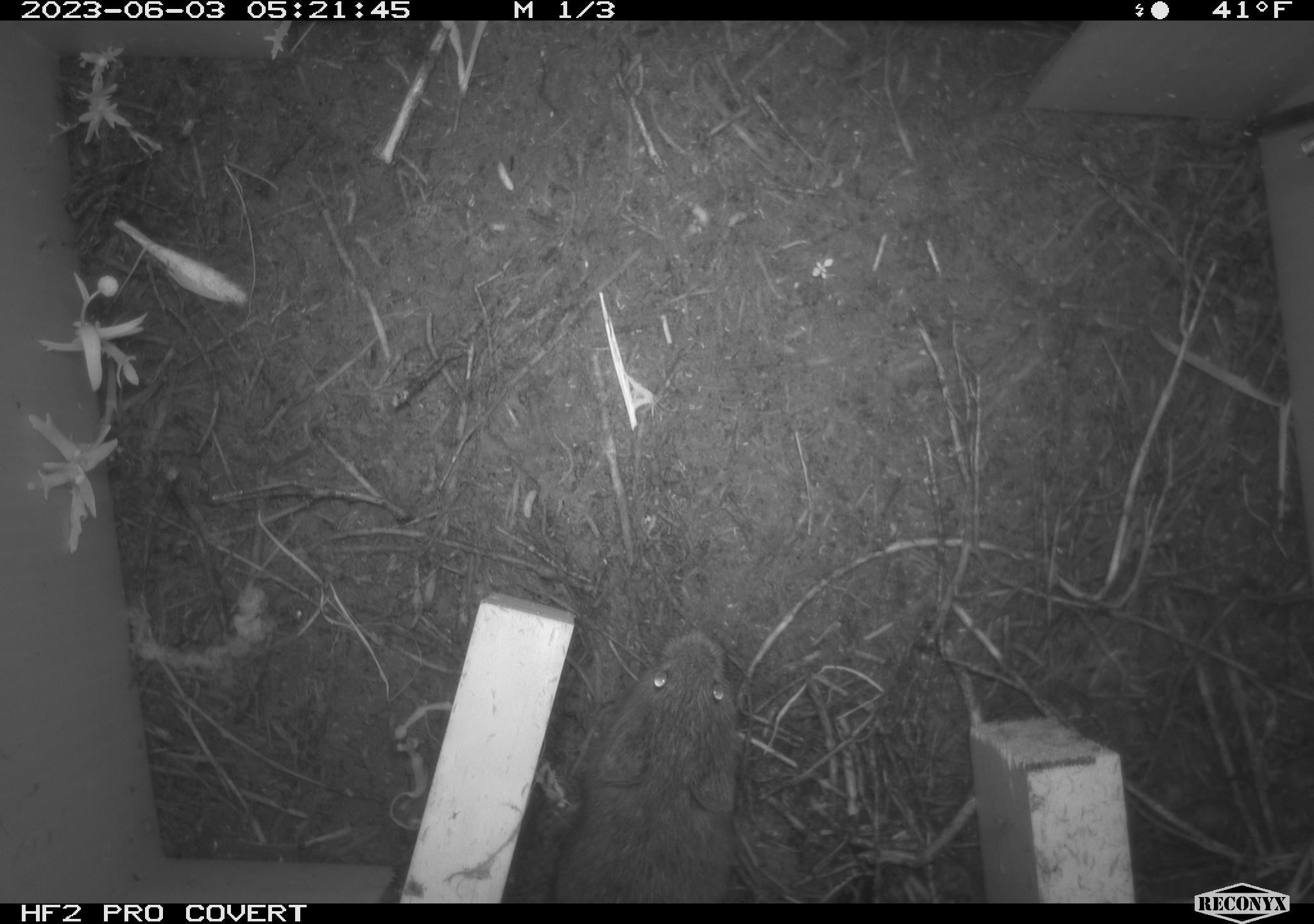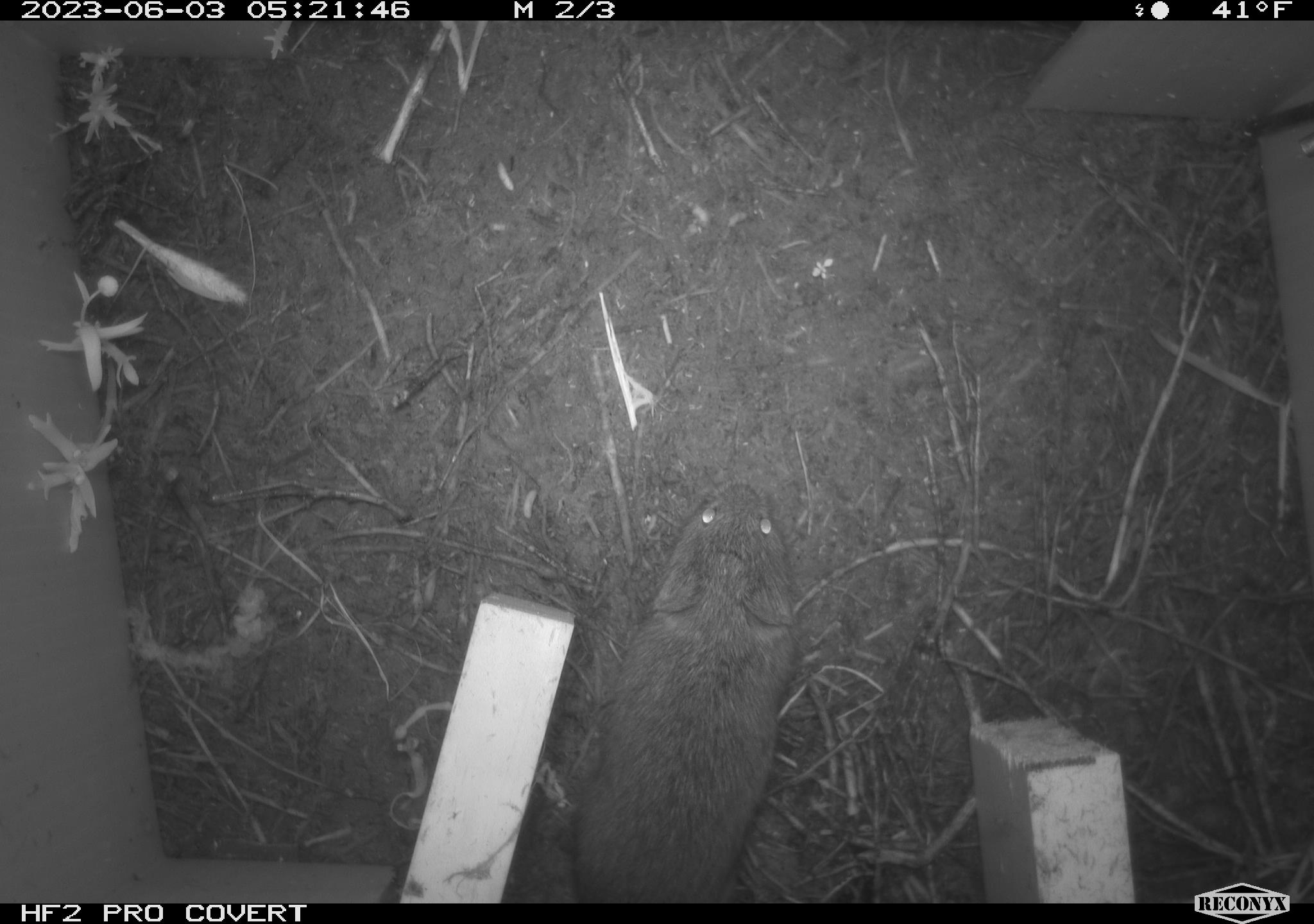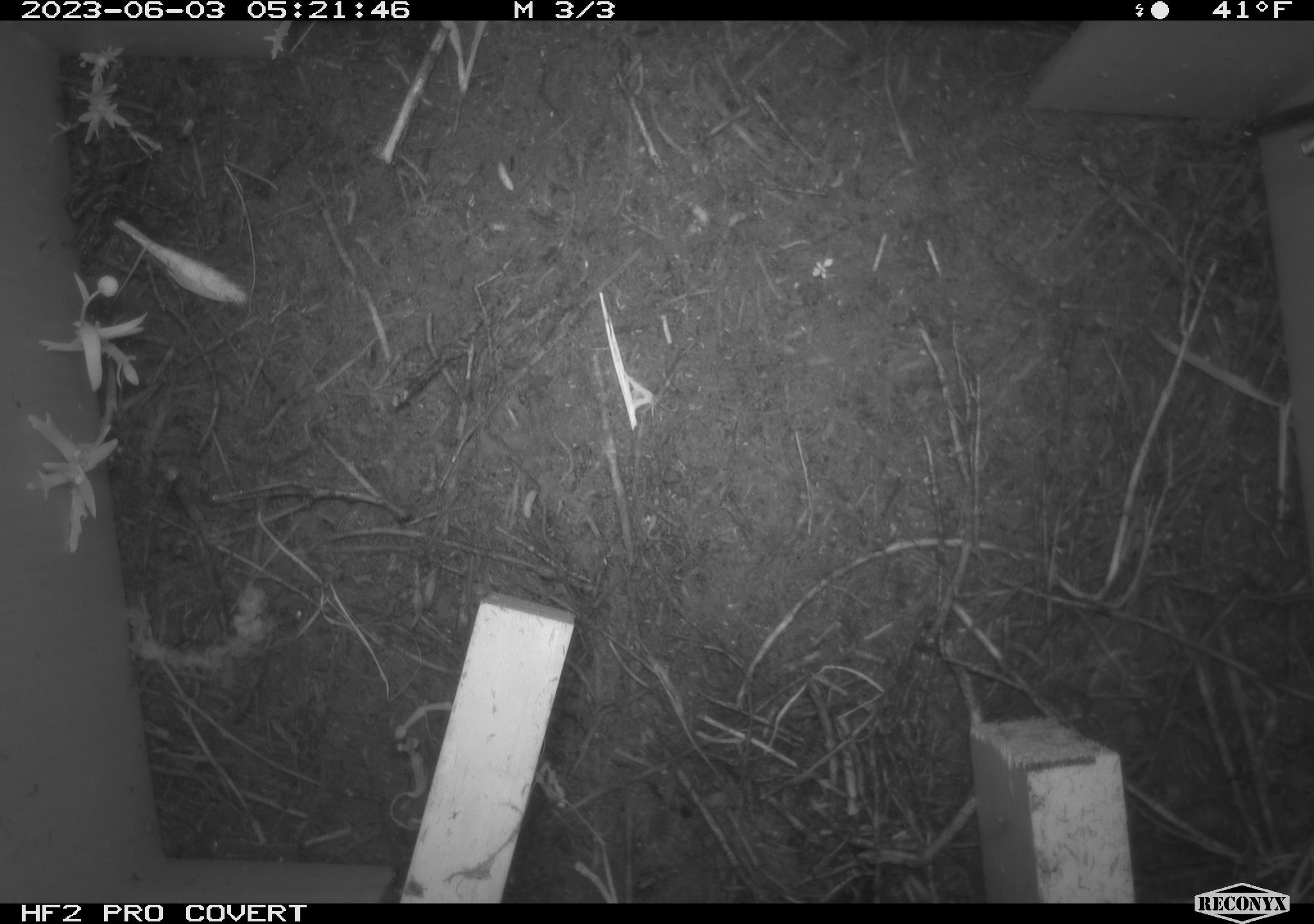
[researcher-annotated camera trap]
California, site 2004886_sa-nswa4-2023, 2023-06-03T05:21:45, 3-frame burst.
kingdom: Animalia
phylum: Chordata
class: Mammalia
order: Rodentia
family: Cricetidae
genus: Microtus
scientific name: Microtus californicus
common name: california vole